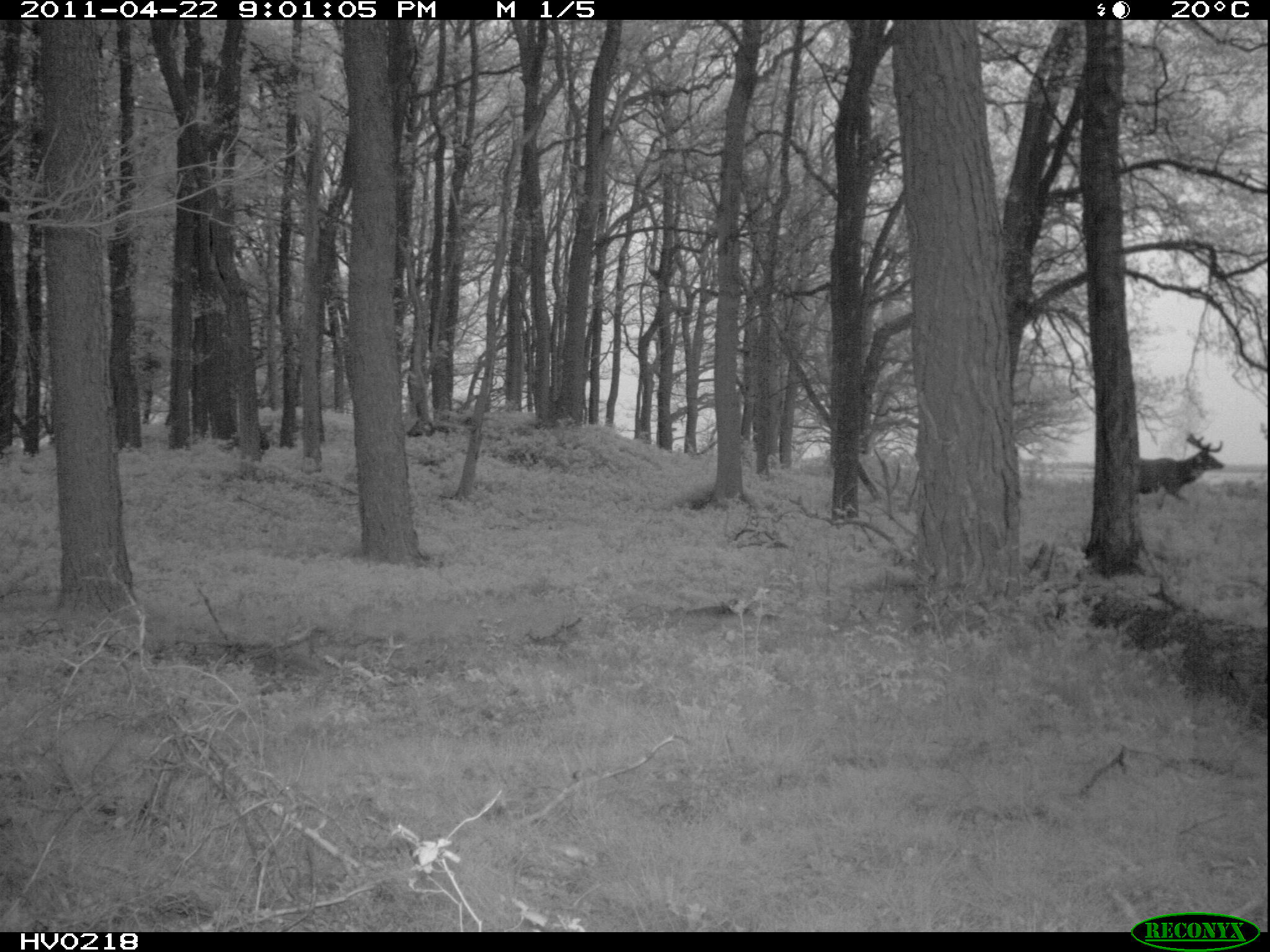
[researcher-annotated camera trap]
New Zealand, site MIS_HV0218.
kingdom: Animalia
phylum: Chordata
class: Mammalia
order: Artiodactyla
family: Cervidae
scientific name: Cervidae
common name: deer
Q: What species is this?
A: Deer (Cervidae).